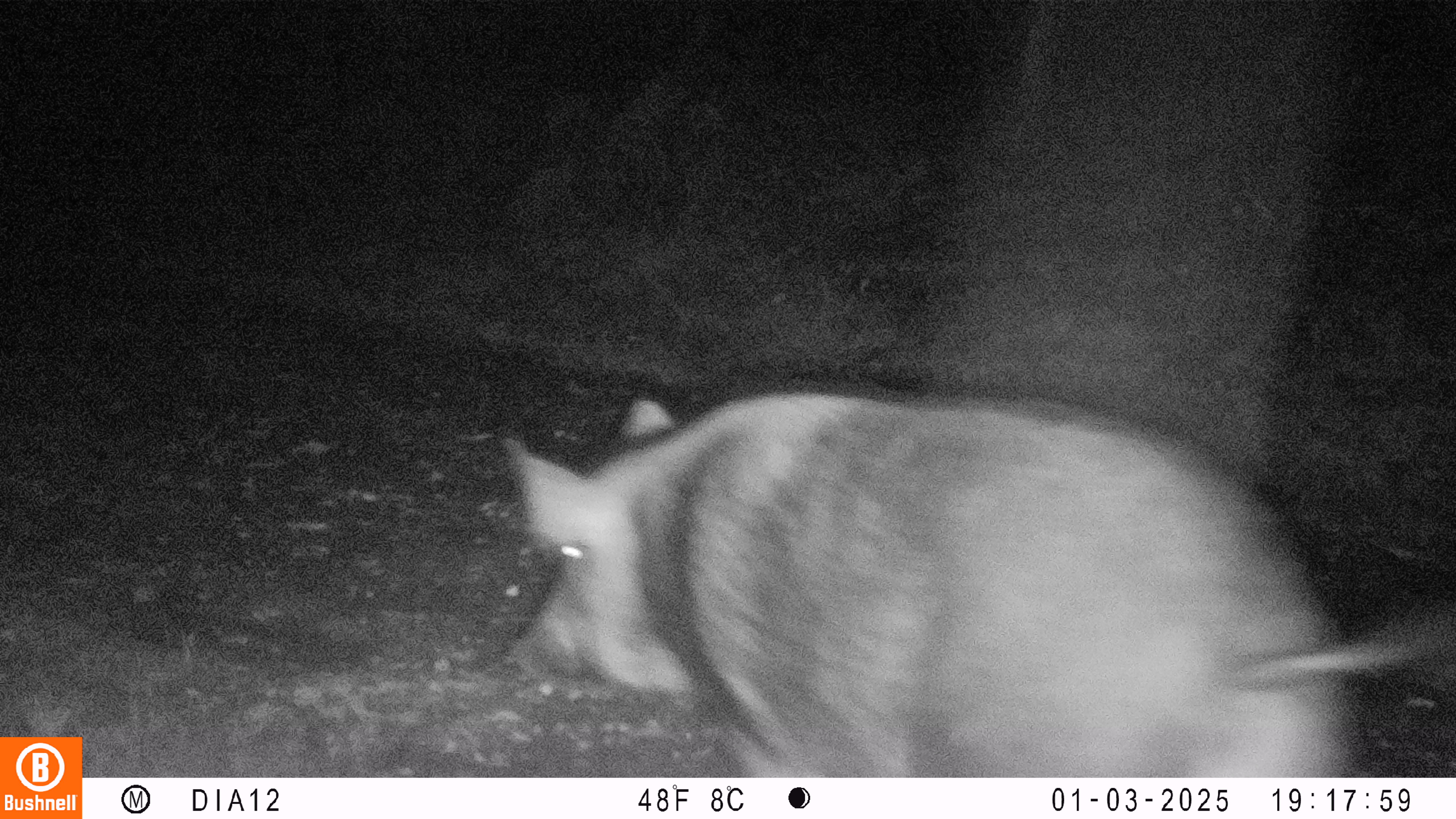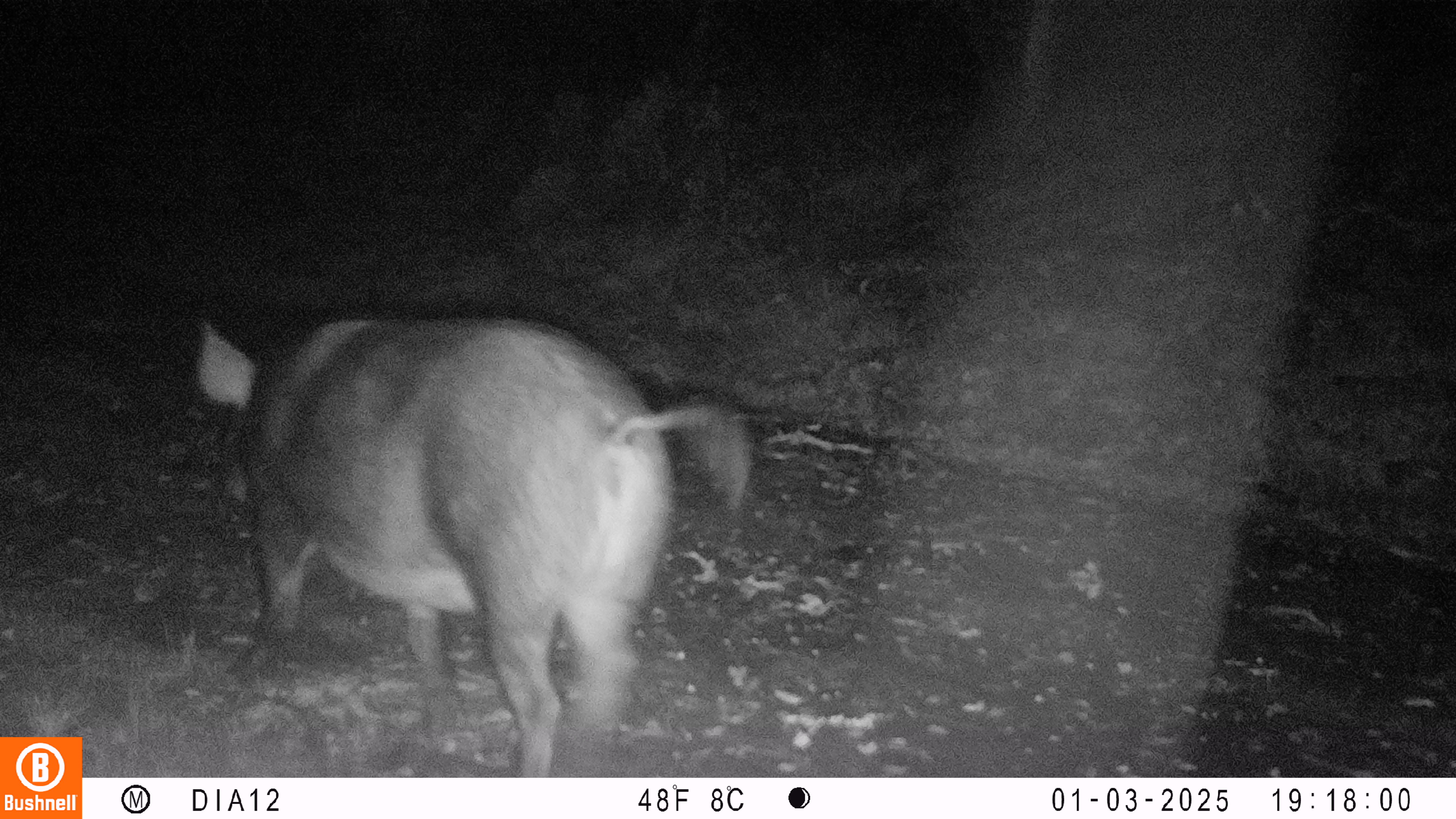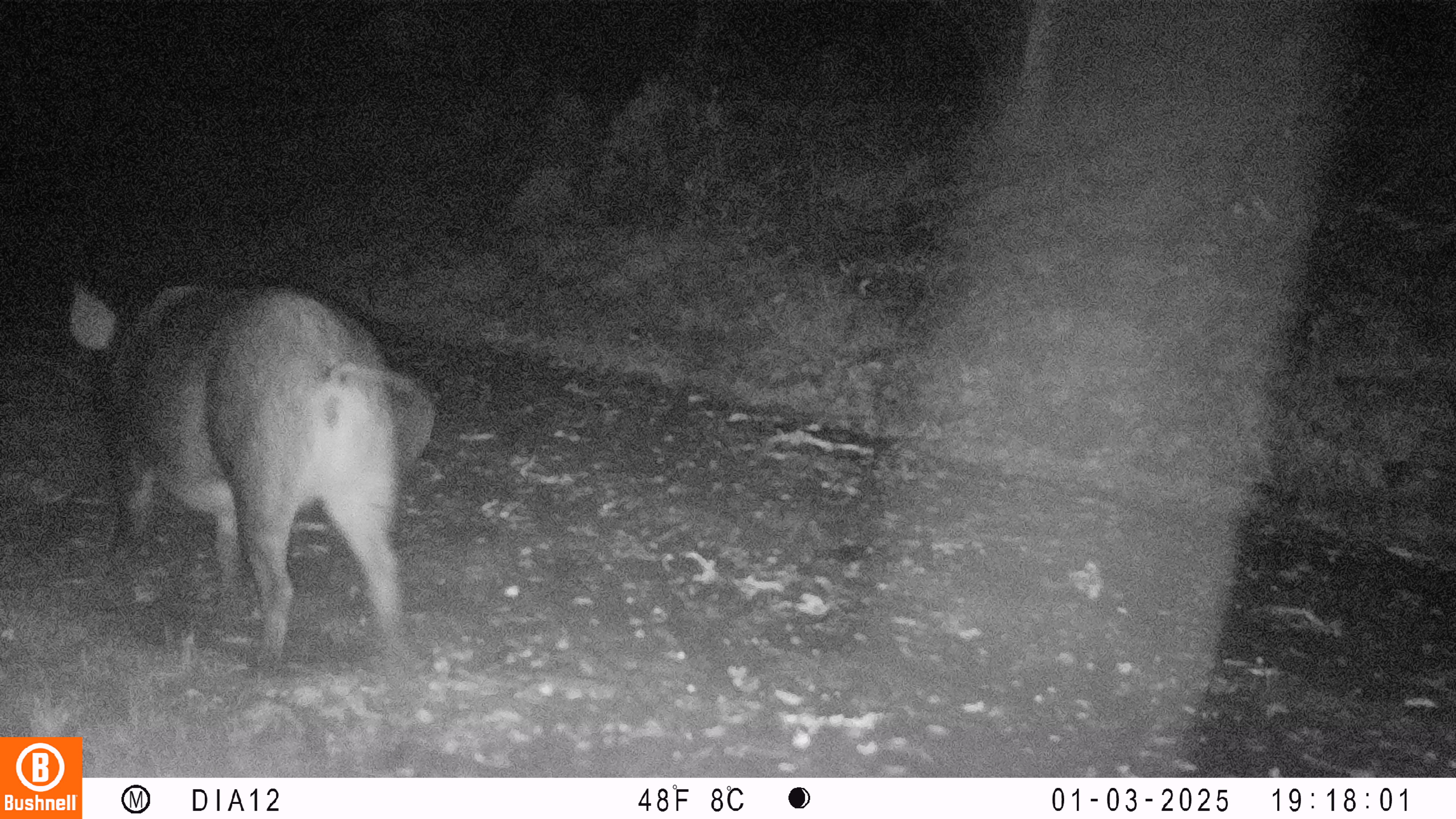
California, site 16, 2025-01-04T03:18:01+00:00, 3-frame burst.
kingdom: Animalia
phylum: Chordata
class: Mammalia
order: Artiodactyla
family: Suidae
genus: Sus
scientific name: Sus scrofa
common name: wild boar